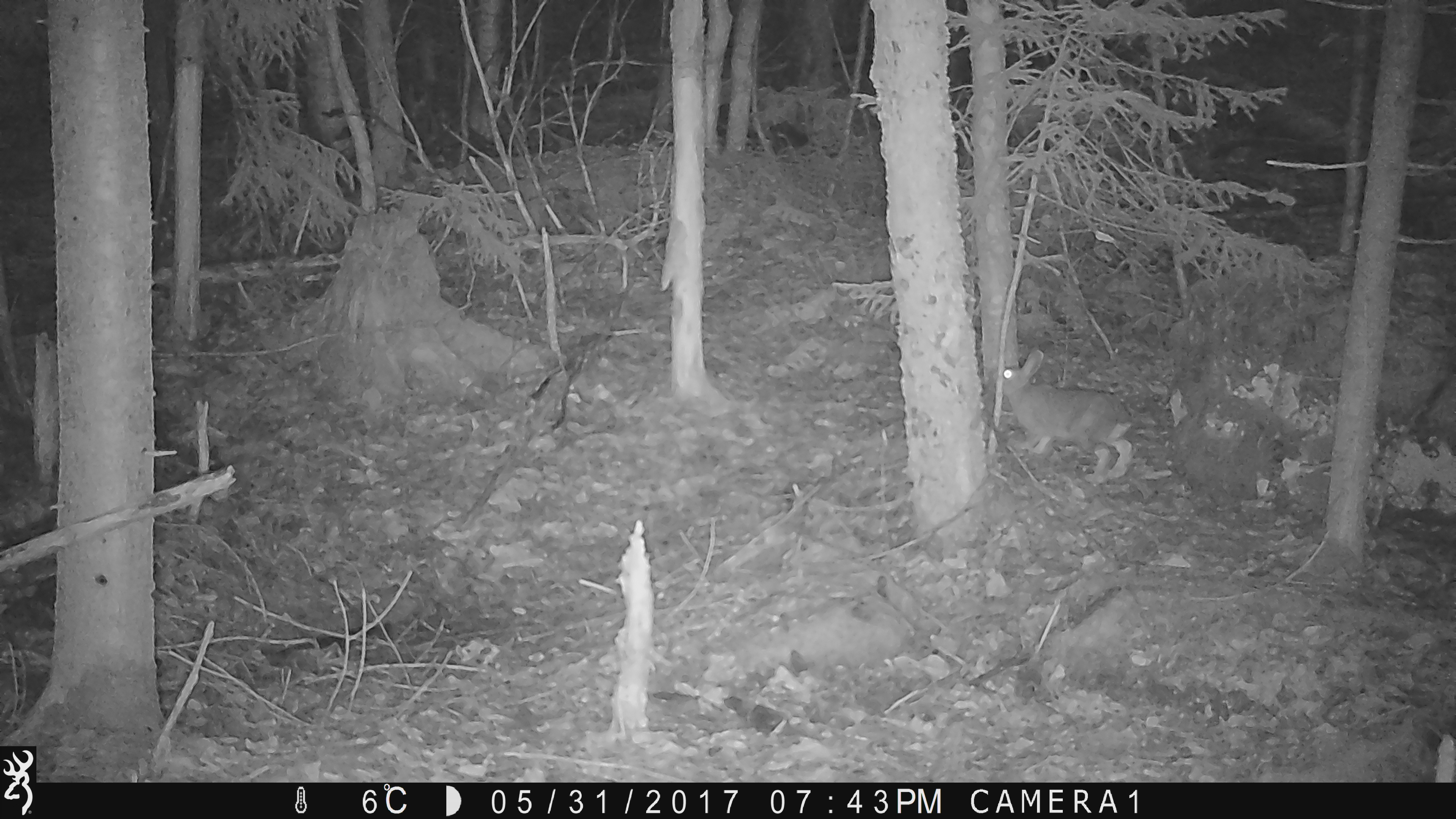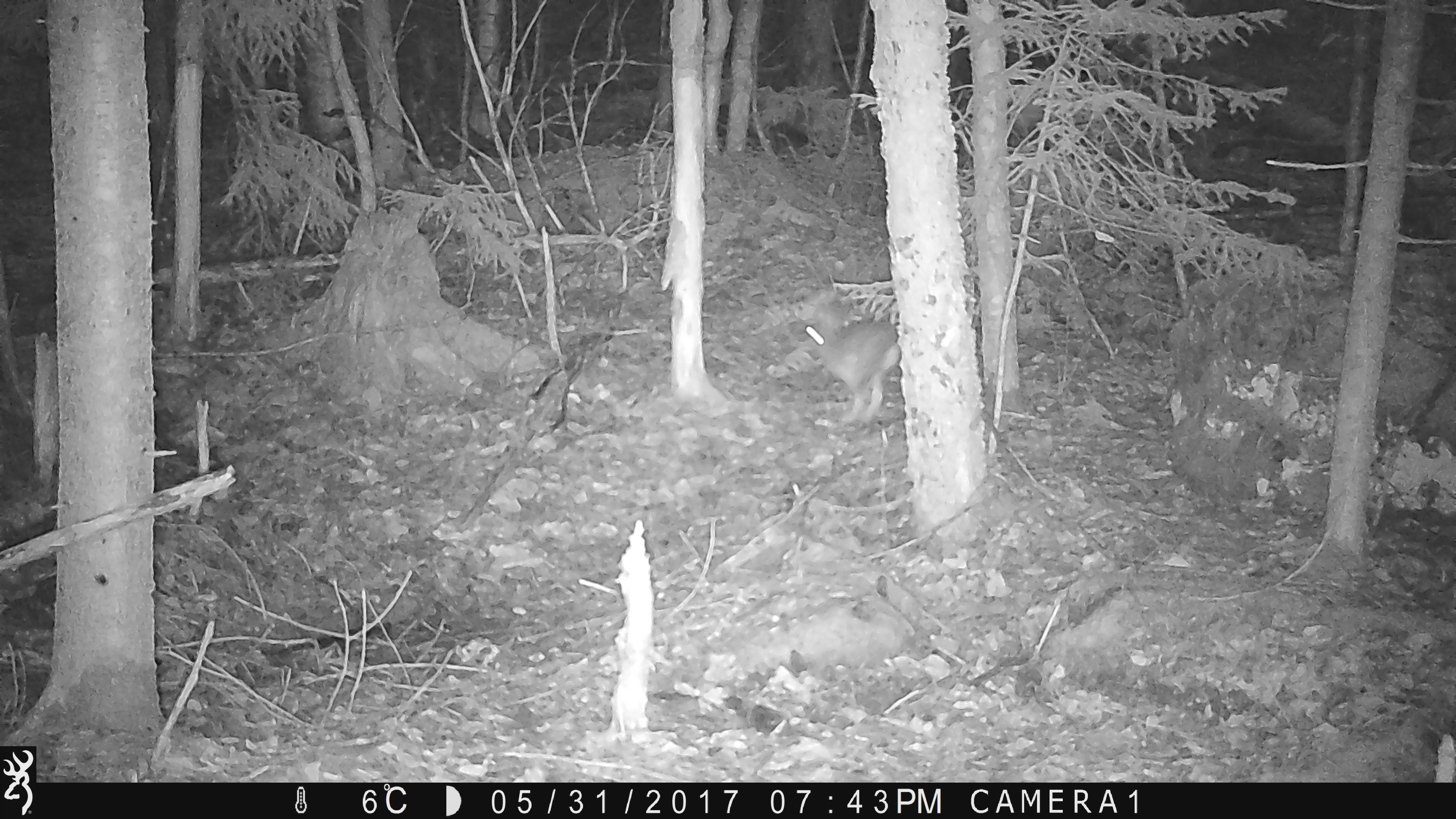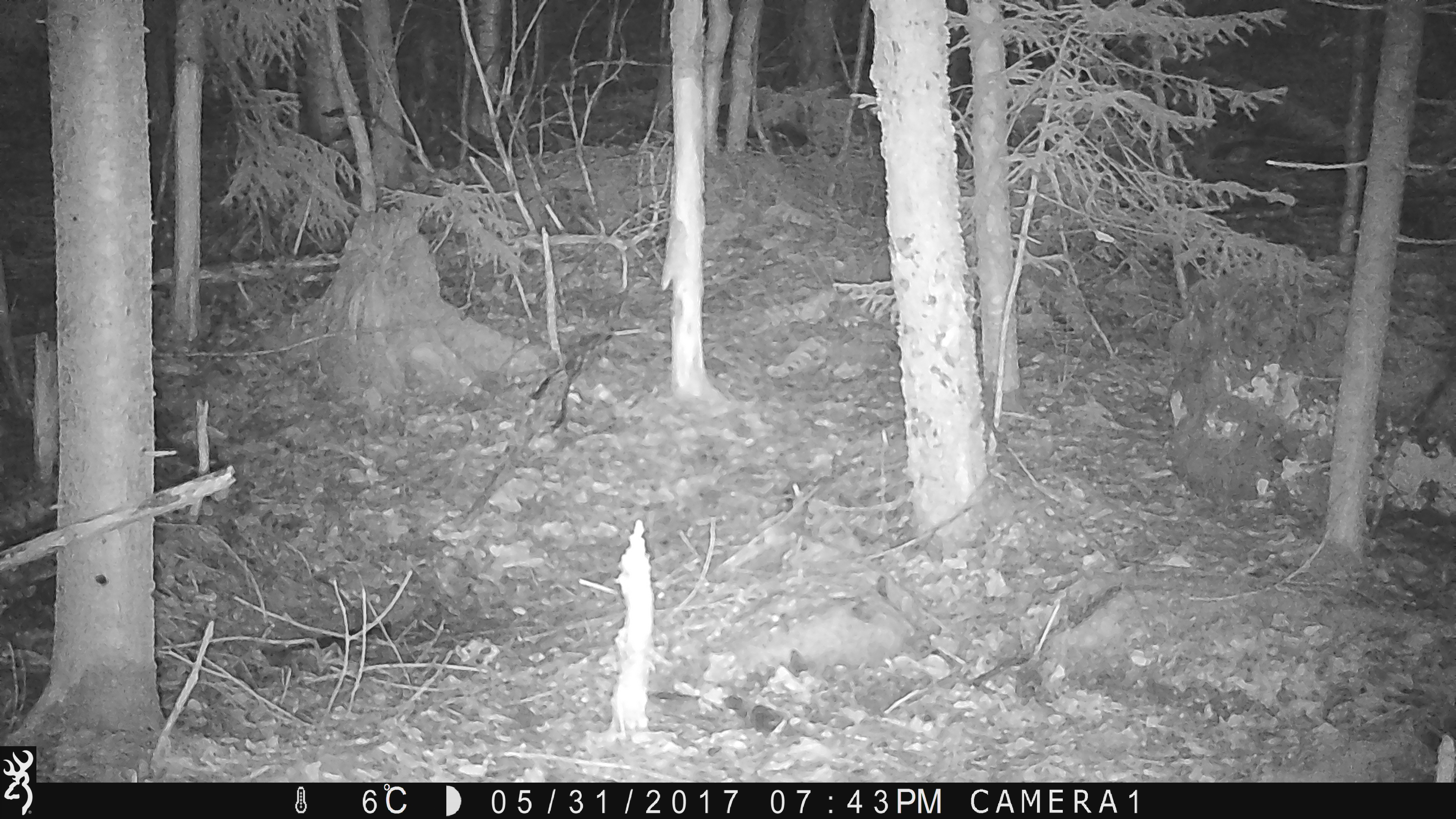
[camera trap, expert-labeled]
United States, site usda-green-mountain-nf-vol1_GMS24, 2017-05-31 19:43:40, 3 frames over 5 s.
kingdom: Animalia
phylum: Chordata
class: Mammalia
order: Lagomorpha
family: Leporidae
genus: Lepus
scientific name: Lepus americanus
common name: snowshoe hare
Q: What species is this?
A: Snowshoe hare (Lepus americanus).